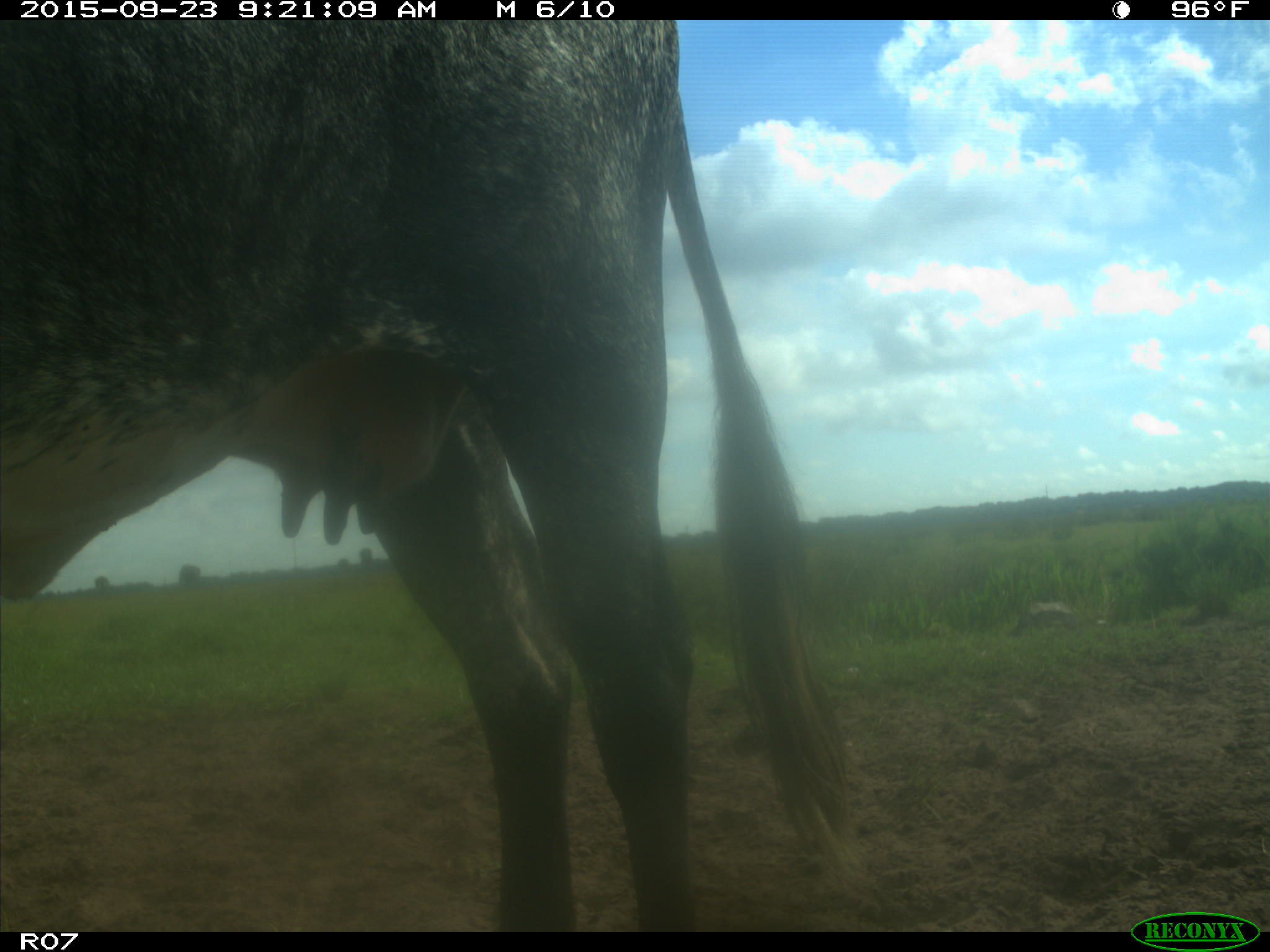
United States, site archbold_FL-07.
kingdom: Animalia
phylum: Chordata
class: Mammalia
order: Artiodactyla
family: Bovidae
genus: Bos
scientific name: Bos taurus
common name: domestic cow